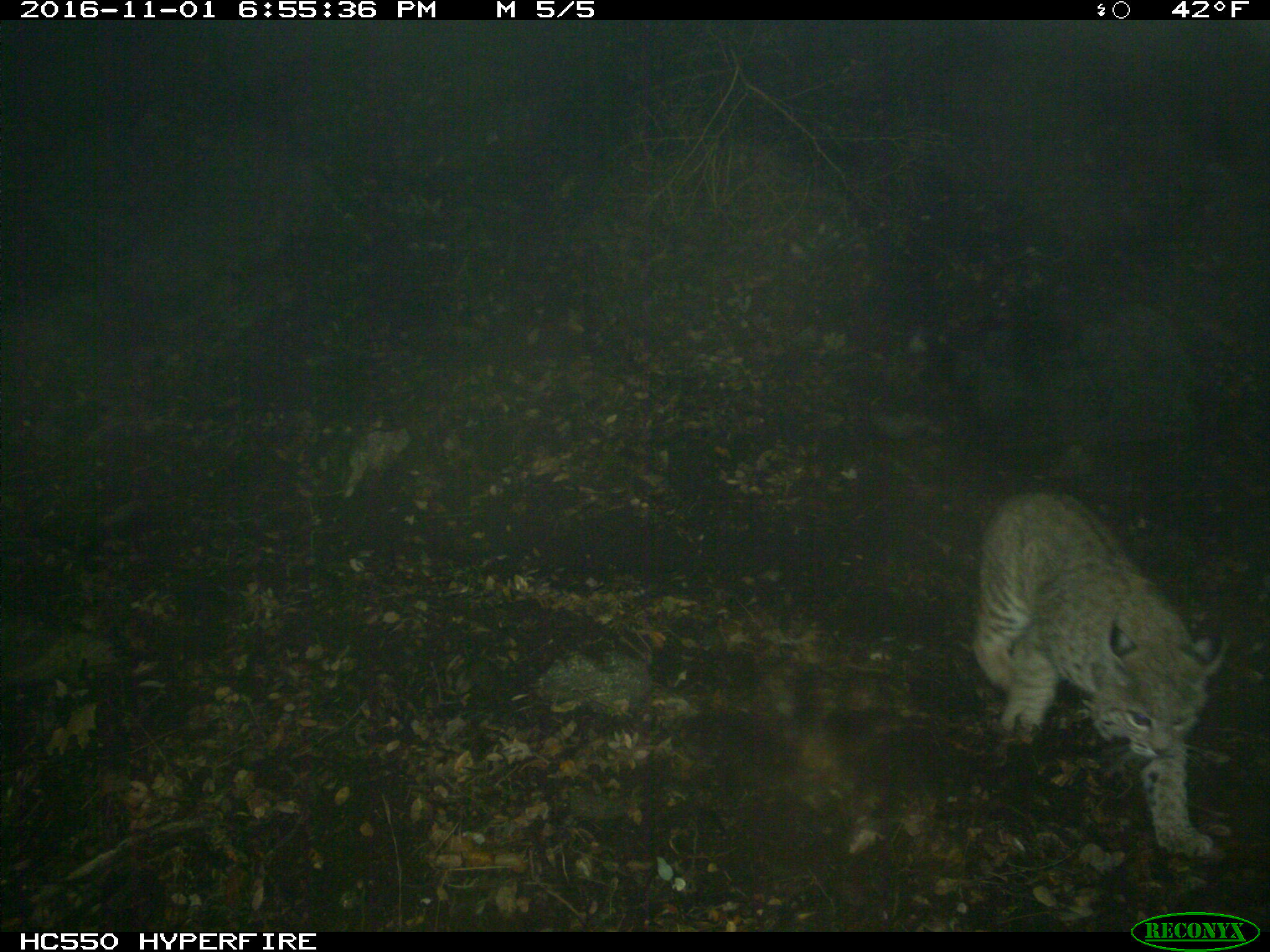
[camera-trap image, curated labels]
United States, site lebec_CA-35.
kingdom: Animalia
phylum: Chordata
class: Mammalia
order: Carnivora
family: Felidae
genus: Lynx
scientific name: Lynx rufus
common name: bobcat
Lynx rufus (bobcat).